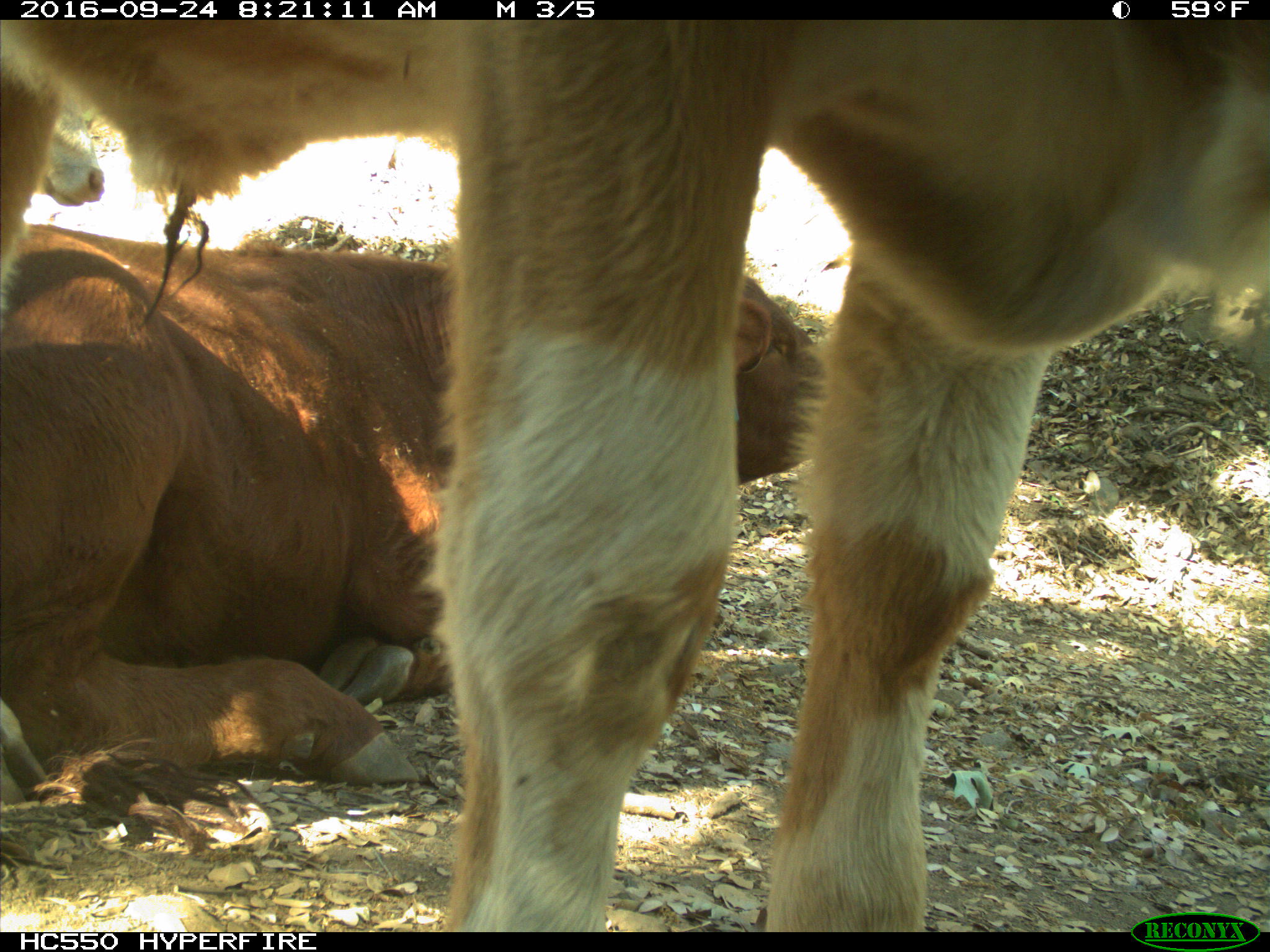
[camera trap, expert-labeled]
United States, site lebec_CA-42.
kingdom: Animalia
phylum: Chordata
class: Mammalia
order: Artiodactyla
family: Bovidae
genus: Bos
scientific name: Bos taurus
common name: domestic cow